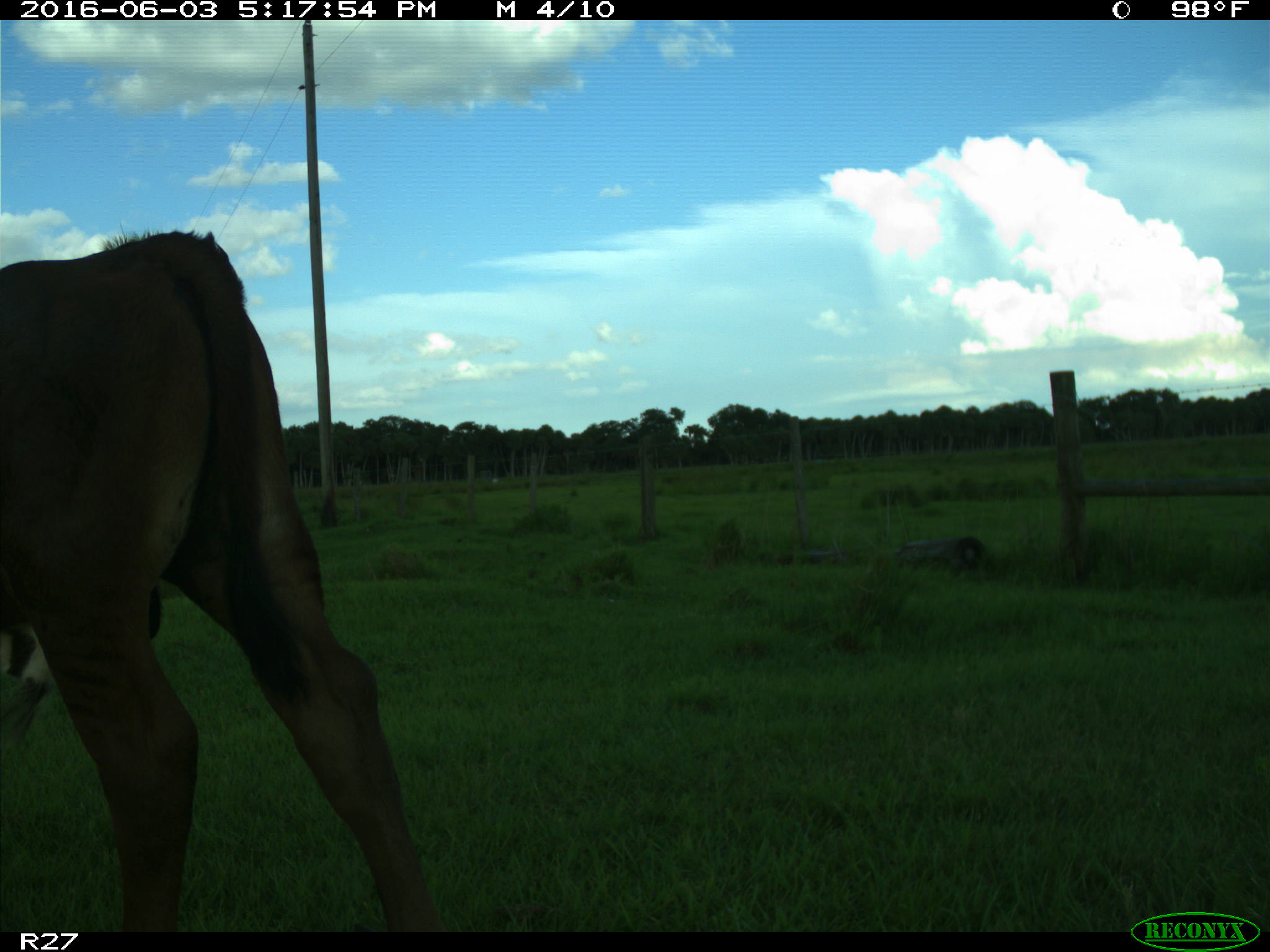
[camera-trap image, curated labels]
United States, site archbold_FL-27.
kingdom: Animalia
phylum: Chordata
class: Mammalia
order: Artiodactyla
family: Bovidae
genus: Bos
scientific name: Bos taurus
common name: domestic cow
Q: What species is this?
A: Bos taurus (domestic cow).